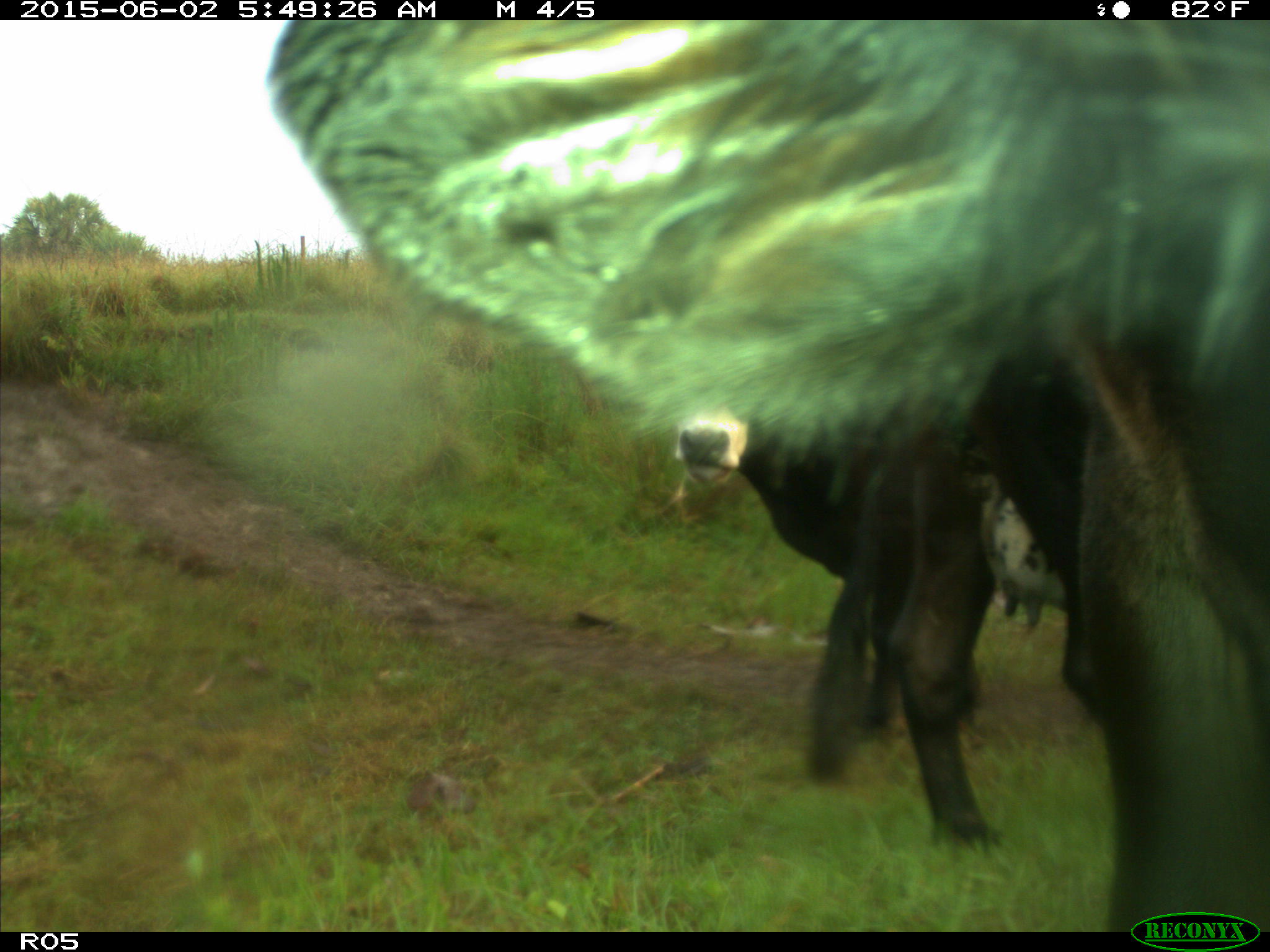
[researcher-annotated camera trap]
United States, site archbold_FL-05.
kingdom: Animalia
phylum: Chordata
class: Mammalia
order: Artiodactyla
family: Bovidae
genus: Bos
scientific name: Bos taurus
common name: domestic cow